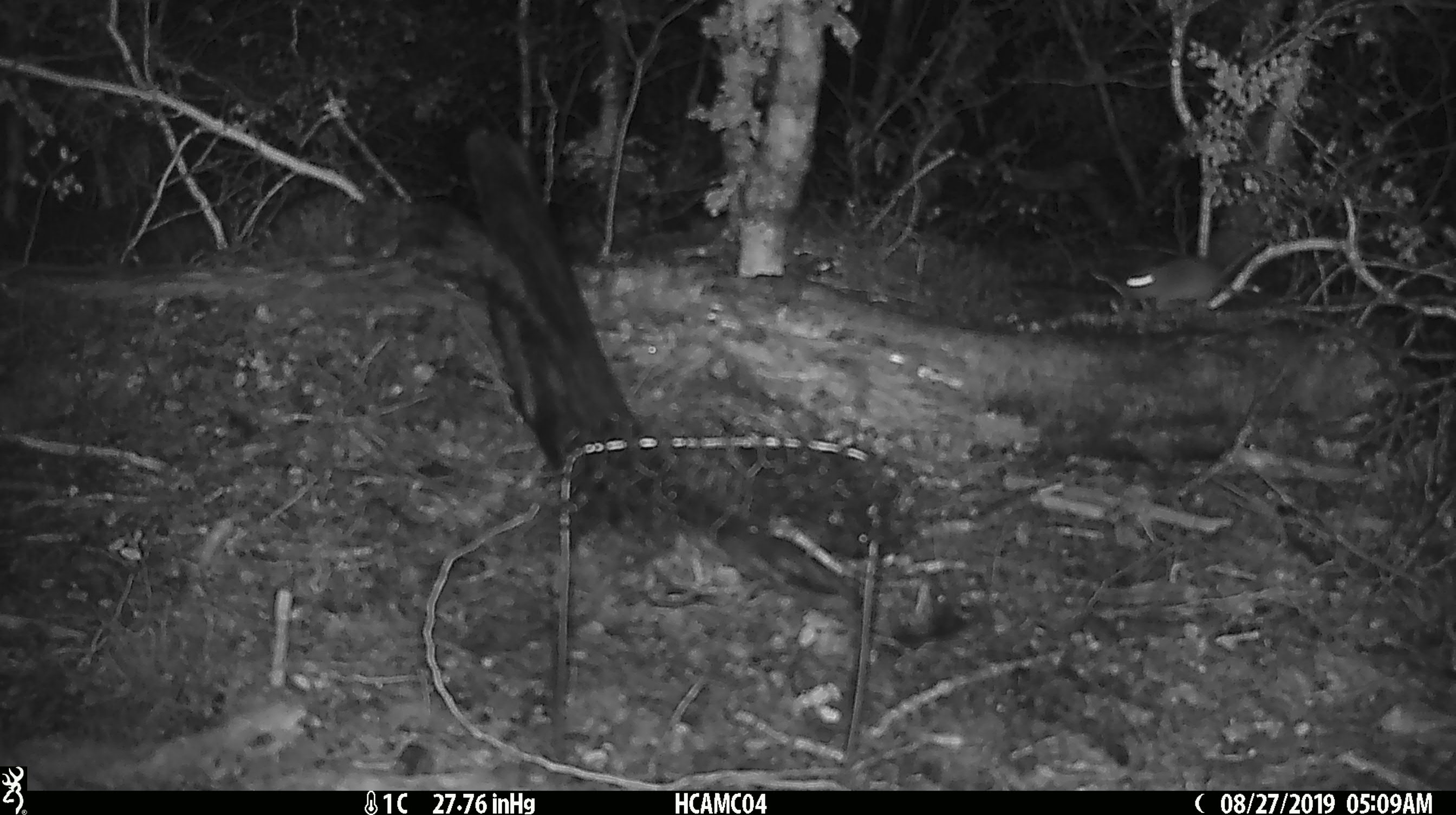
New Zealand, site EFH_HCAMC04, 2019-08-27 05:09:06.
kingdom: Animalia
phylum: Chordata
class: Mammalia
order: Rodentia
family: Muridae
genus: Mus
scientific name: Mus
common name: mouse